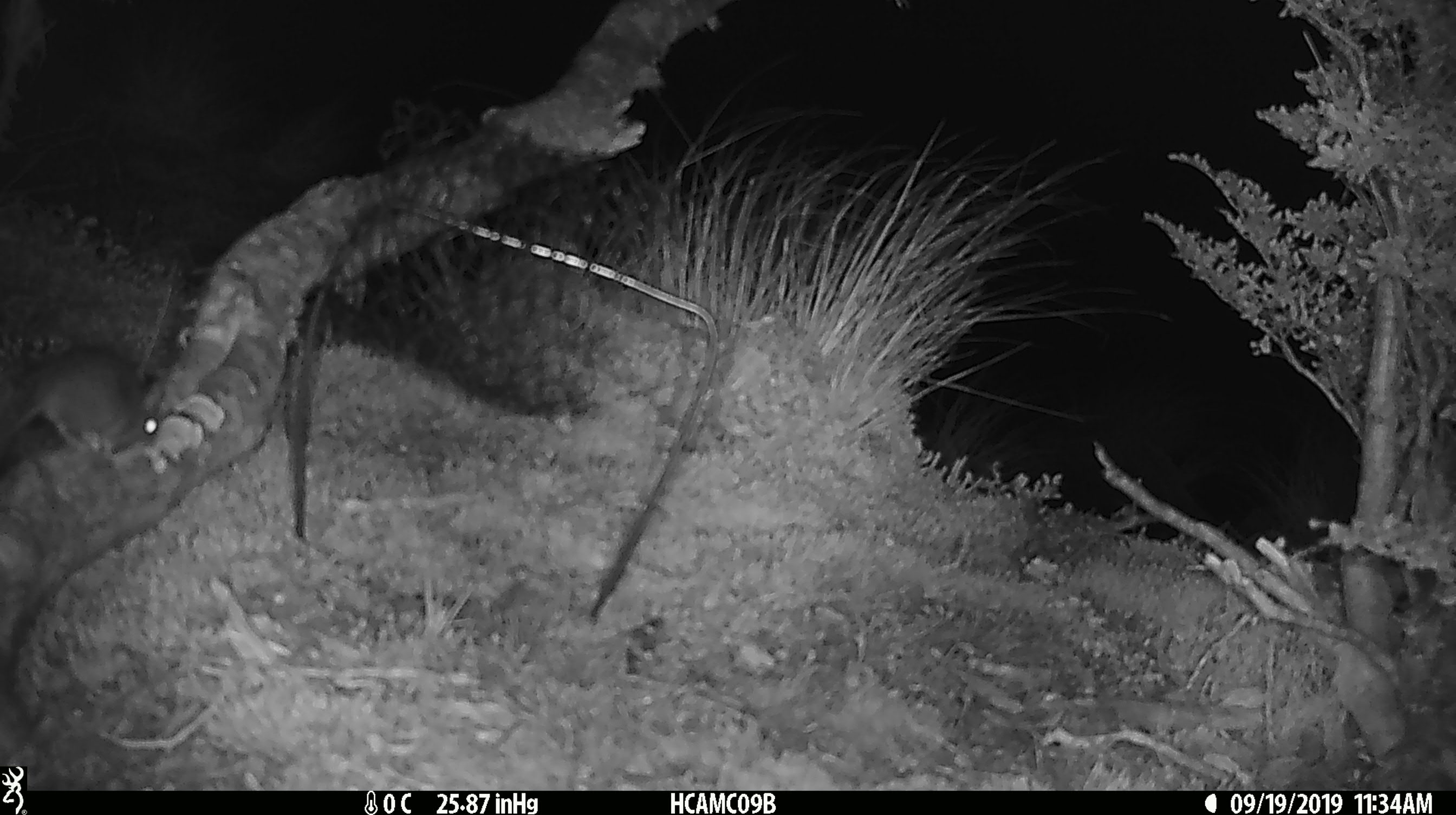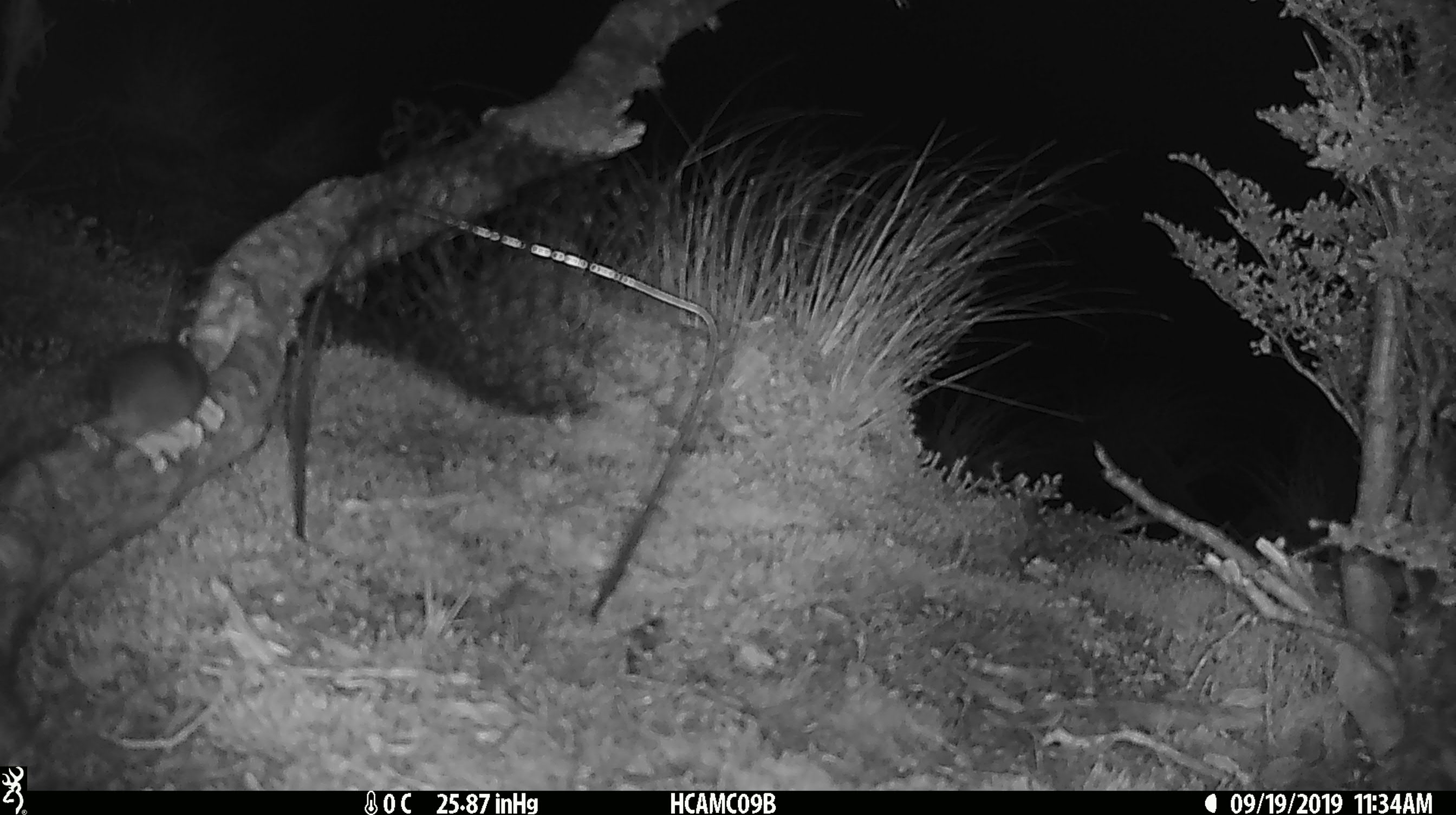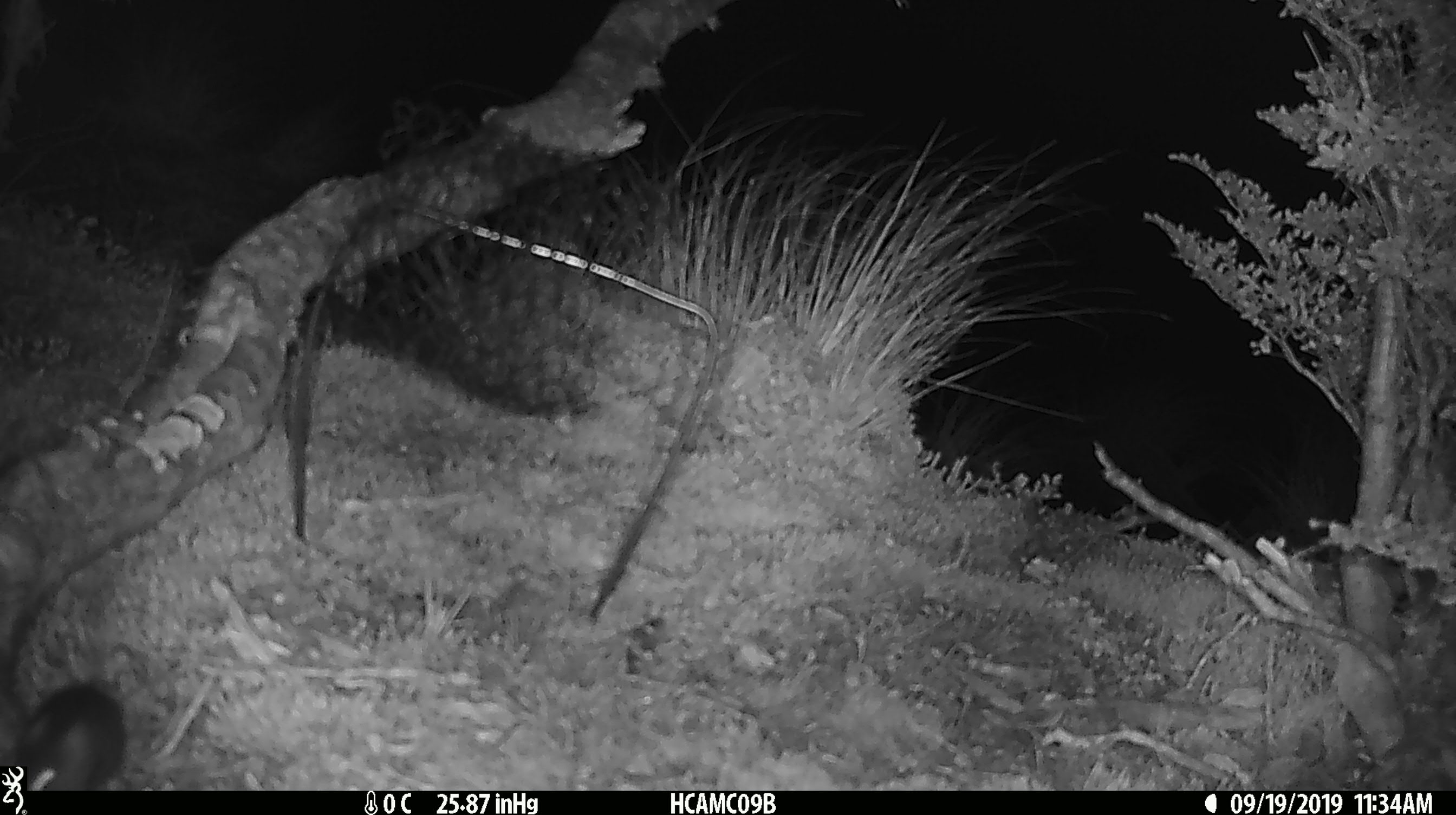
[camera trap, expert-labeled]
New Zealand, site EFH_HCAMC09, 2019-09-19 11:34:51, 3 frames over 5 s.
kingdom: Animalia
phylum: Chordata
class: Mammalia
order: Rodentia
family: Muridae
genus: Mus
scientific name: Mus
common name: mouse